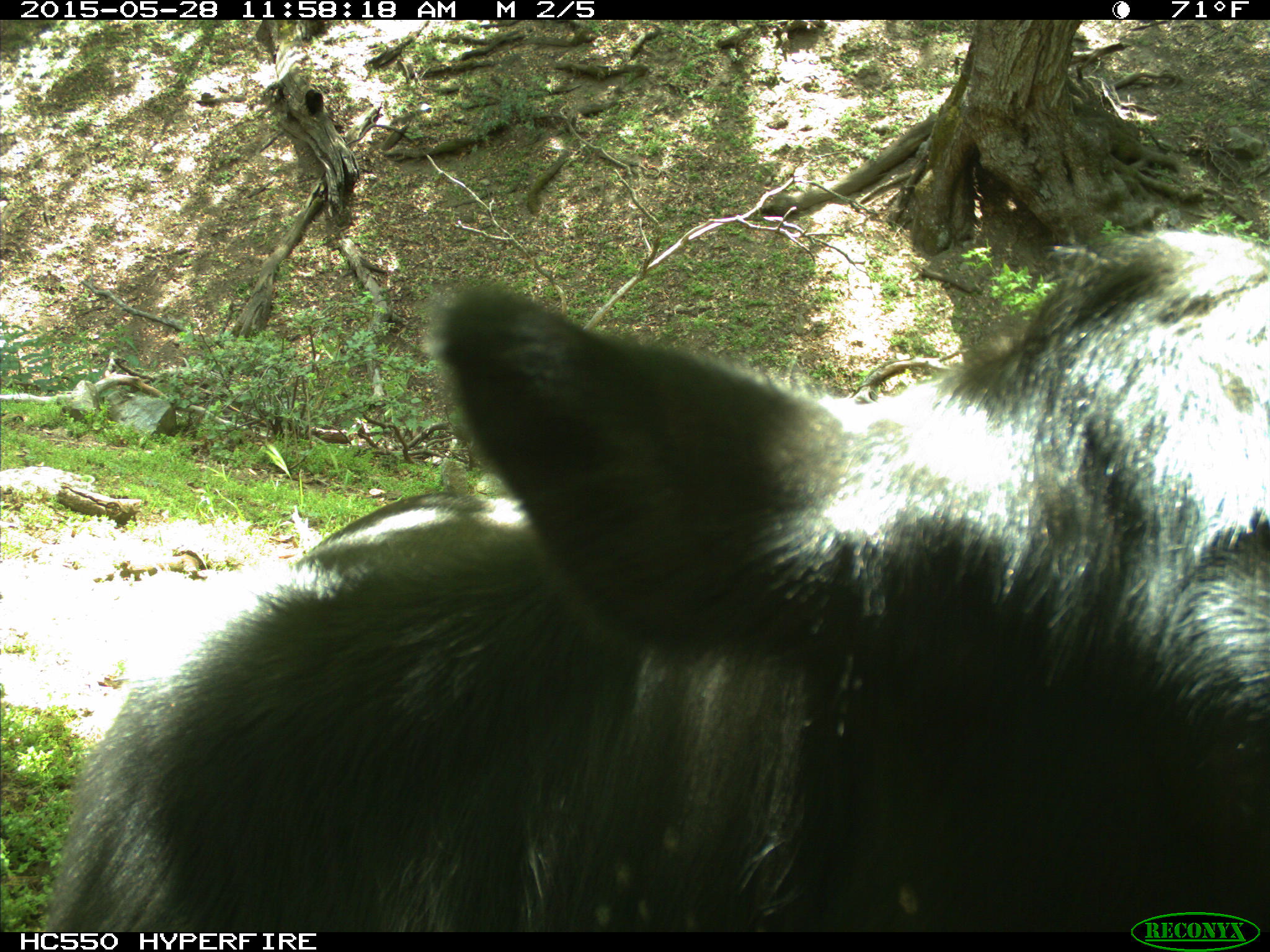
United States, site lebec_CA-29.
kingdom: Animalia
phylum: Chordata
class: Mammalia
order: Artiodactyla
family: Bovidae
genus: Bos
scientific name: Bos taurus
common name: domestic cow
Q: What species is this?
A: Bos taurus (domestic cow).